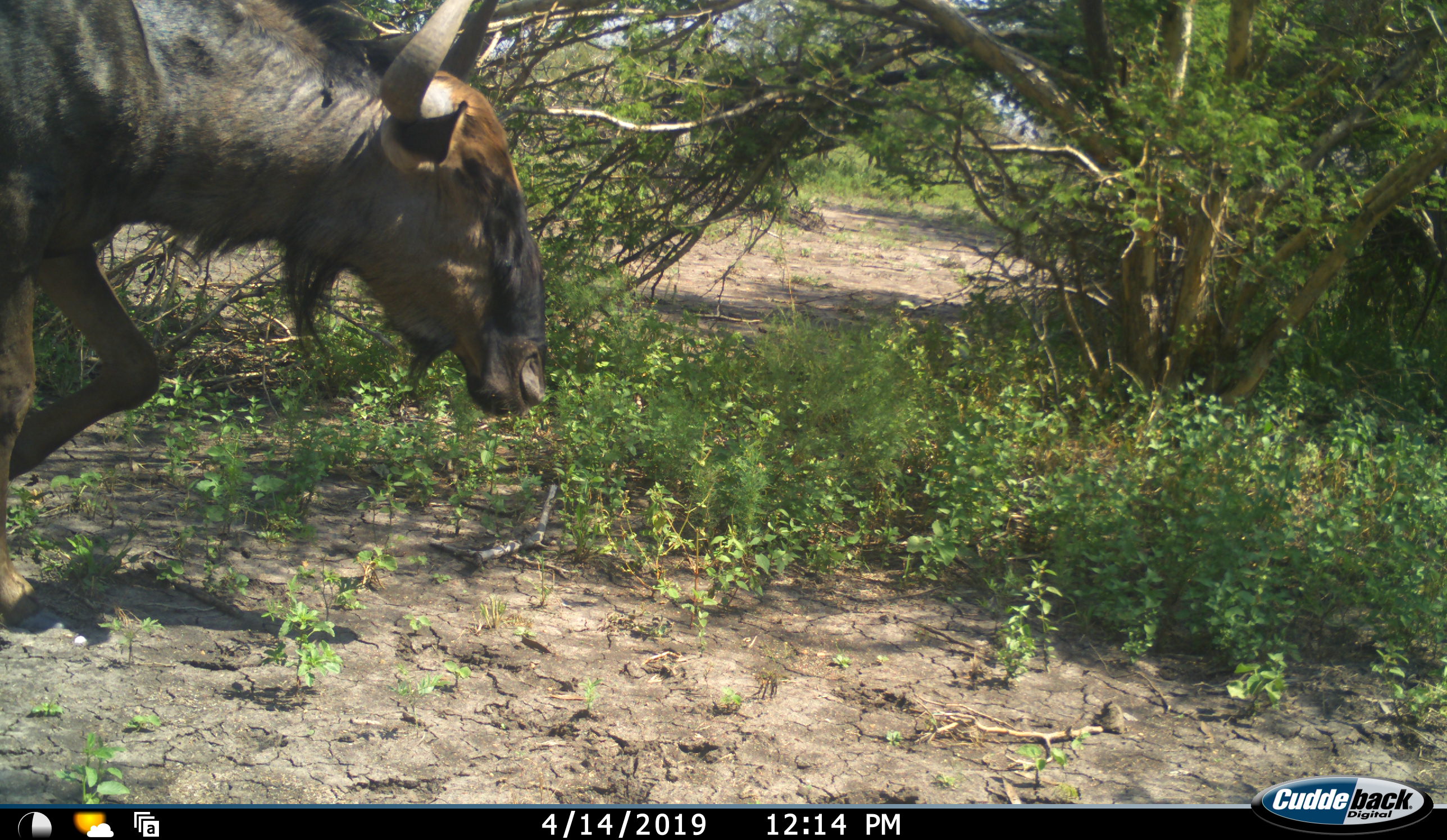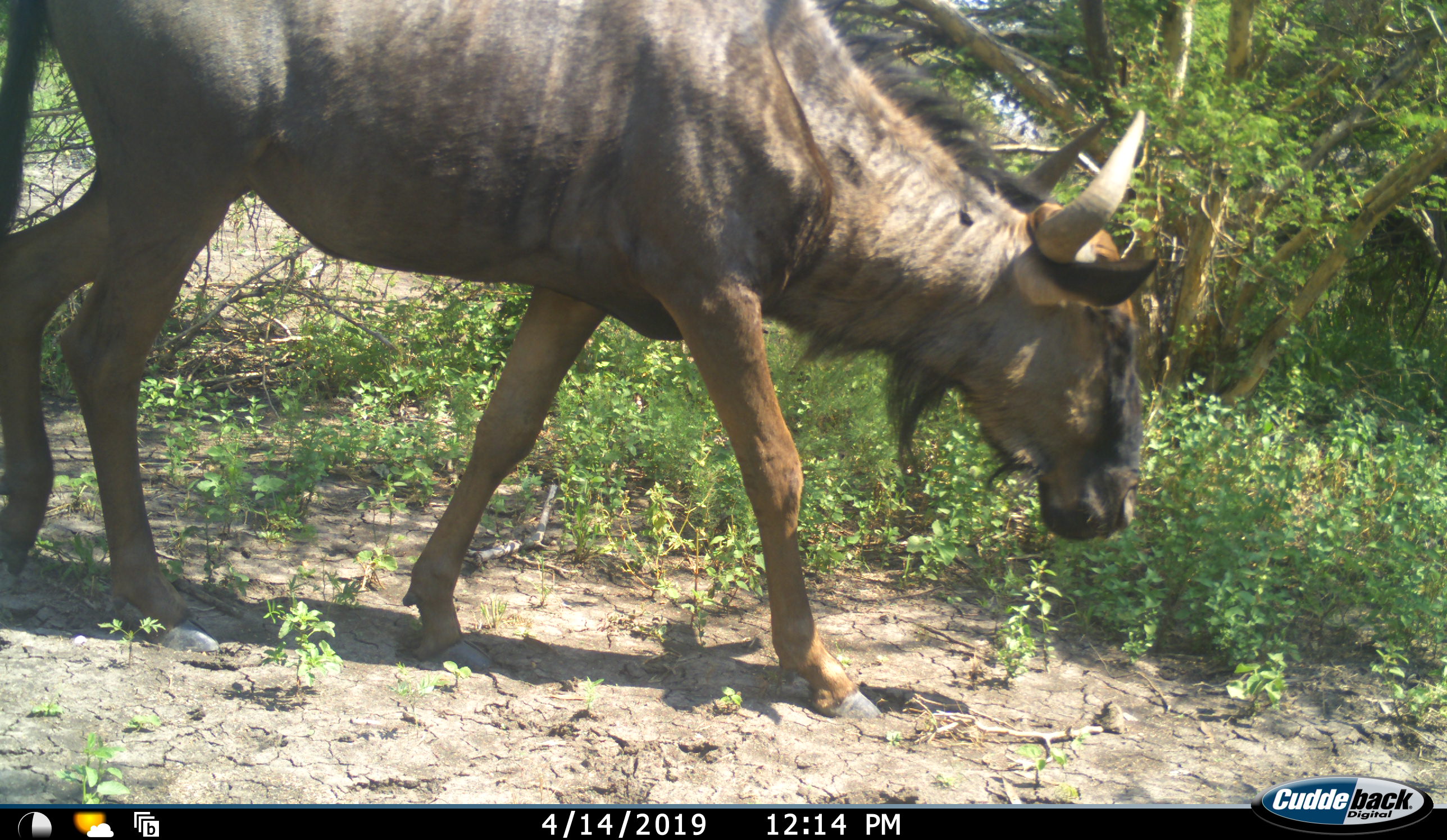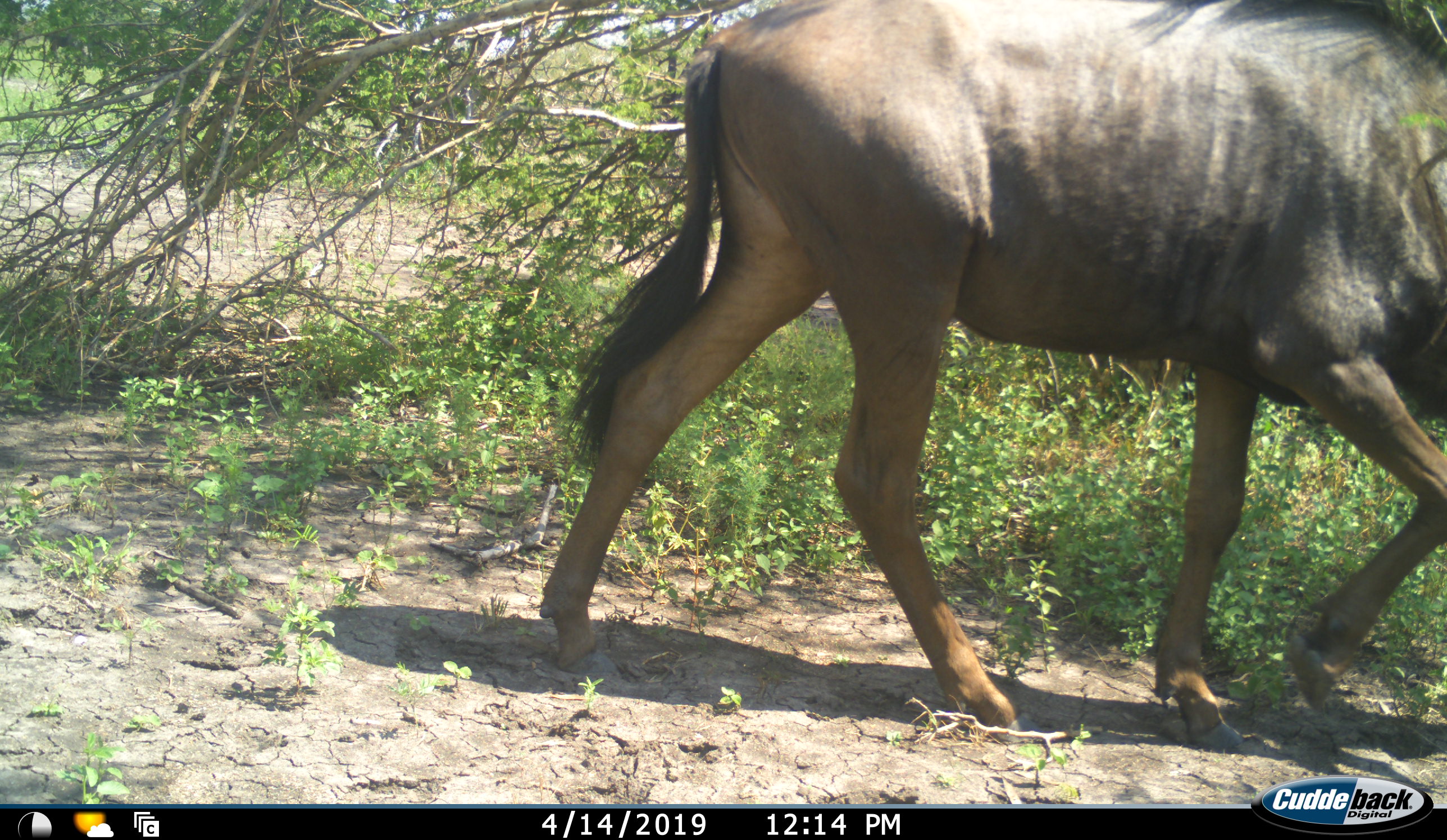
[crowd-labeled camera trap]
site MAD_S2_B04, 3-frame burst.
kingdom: Animalia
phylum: Chordata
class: Mammalia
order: Artiodactyla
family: Bovidae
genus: Connochaetes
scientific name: Connochaetes taurinus taurinus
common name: blue wildebeest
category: wildebeestblue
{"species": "wildebeestblue (blue wildebeest) (Connochaetes taurinus taurinus)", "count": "1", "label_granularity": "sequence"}